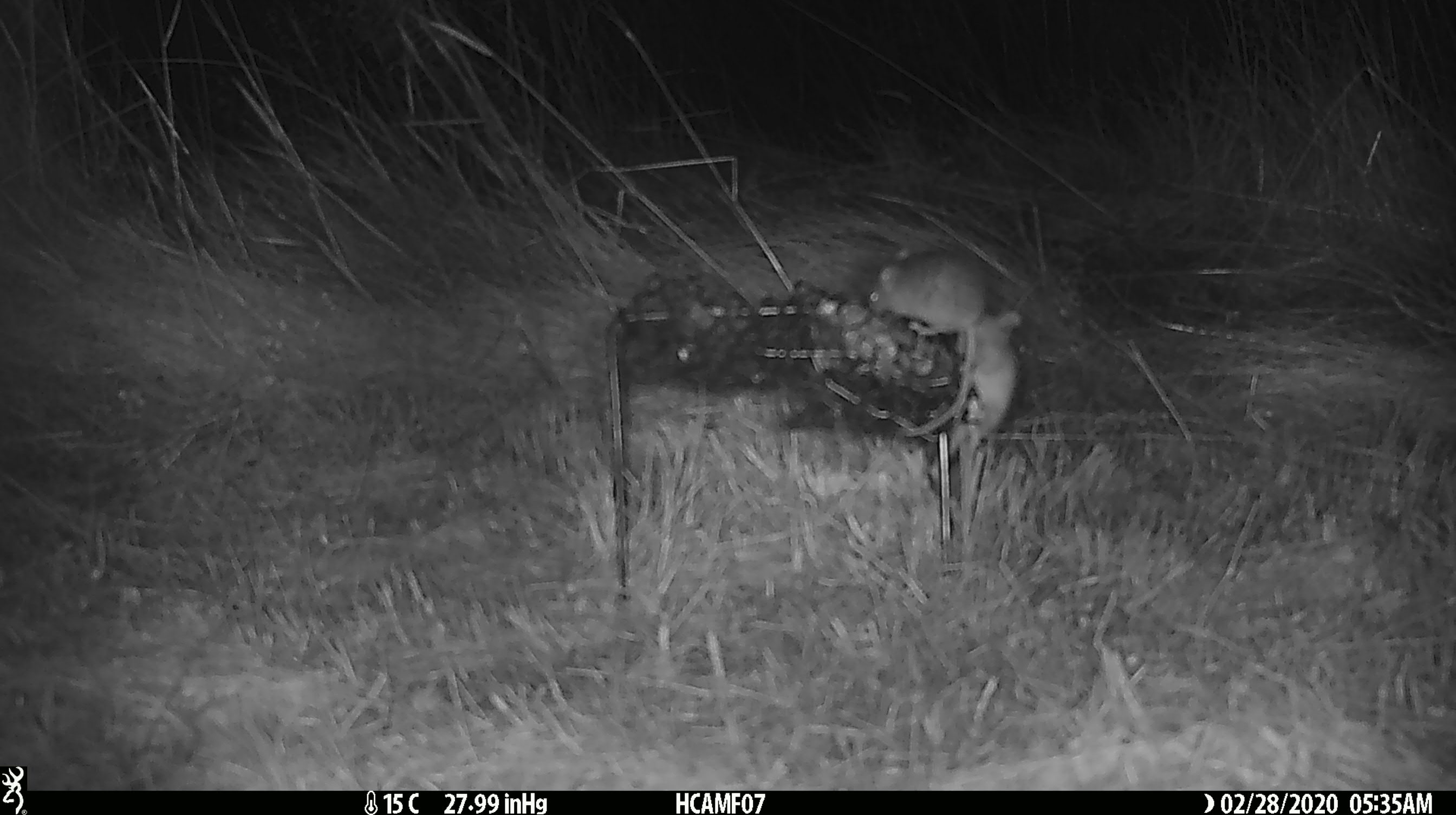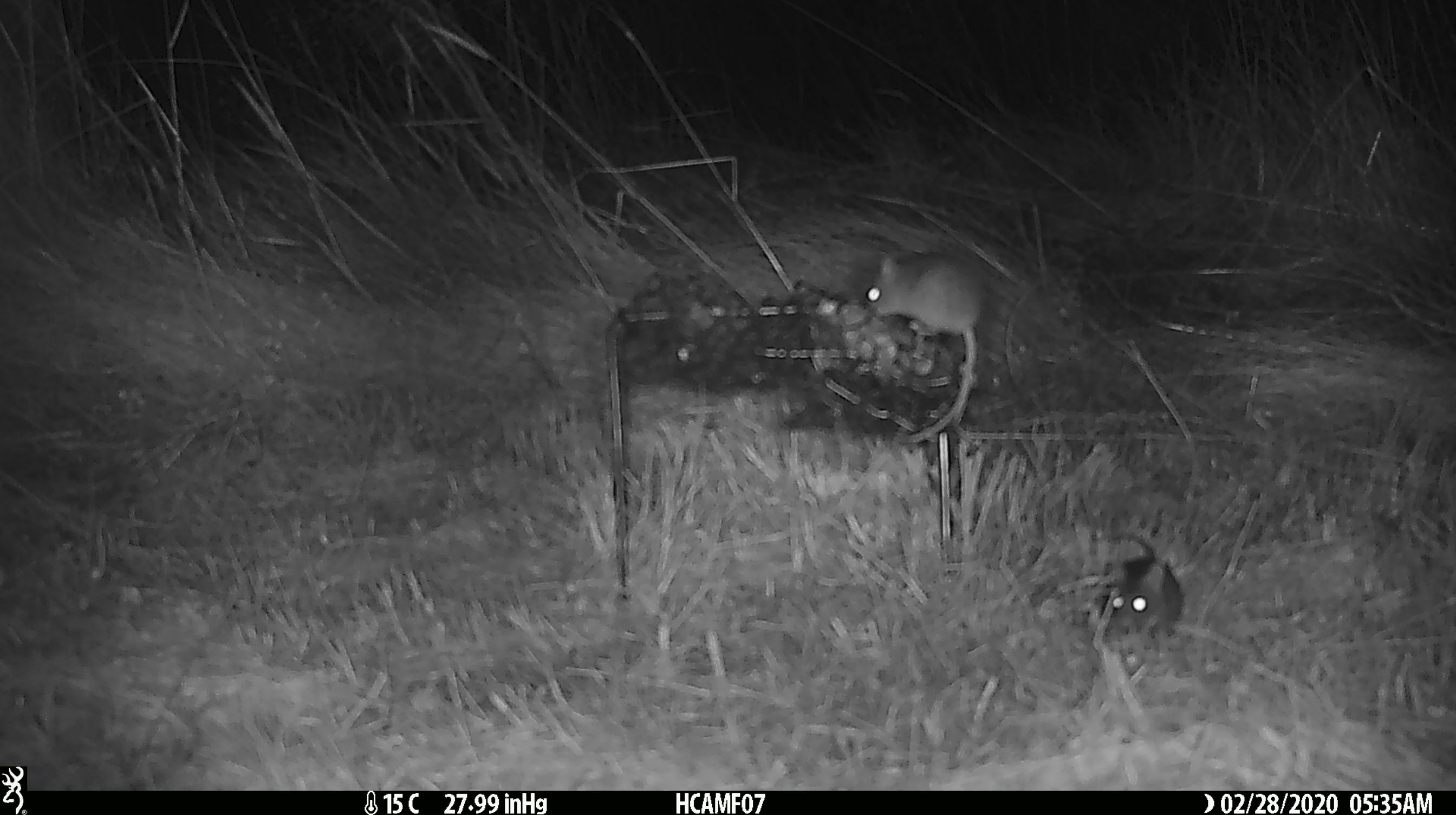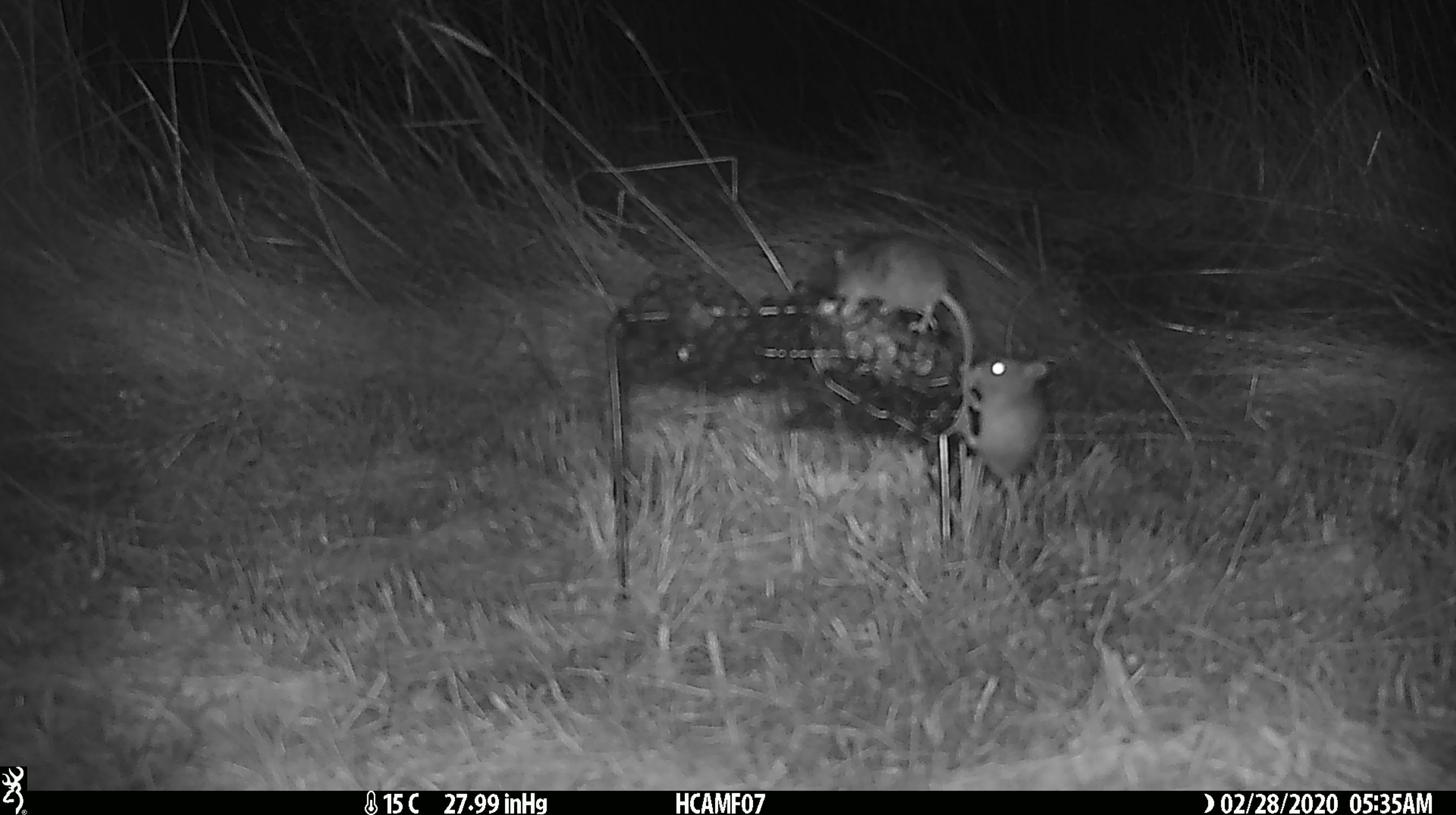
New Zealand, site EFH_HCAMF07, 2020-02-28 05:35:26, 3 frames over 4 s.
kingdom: Animalia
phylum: Chordata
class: Mammalia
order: Rodentia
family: Muridae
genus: Mus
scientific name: Mus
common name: mouse